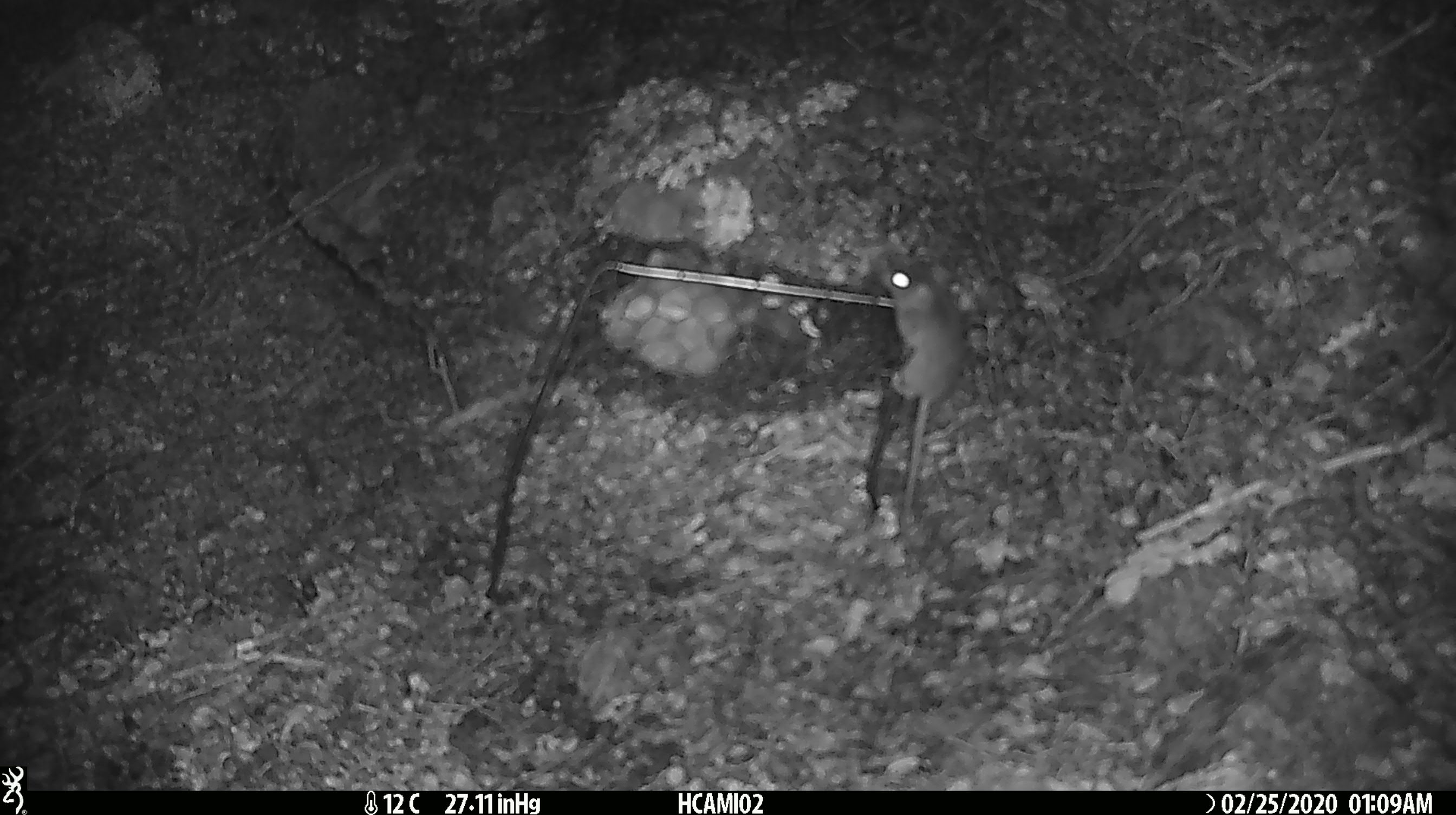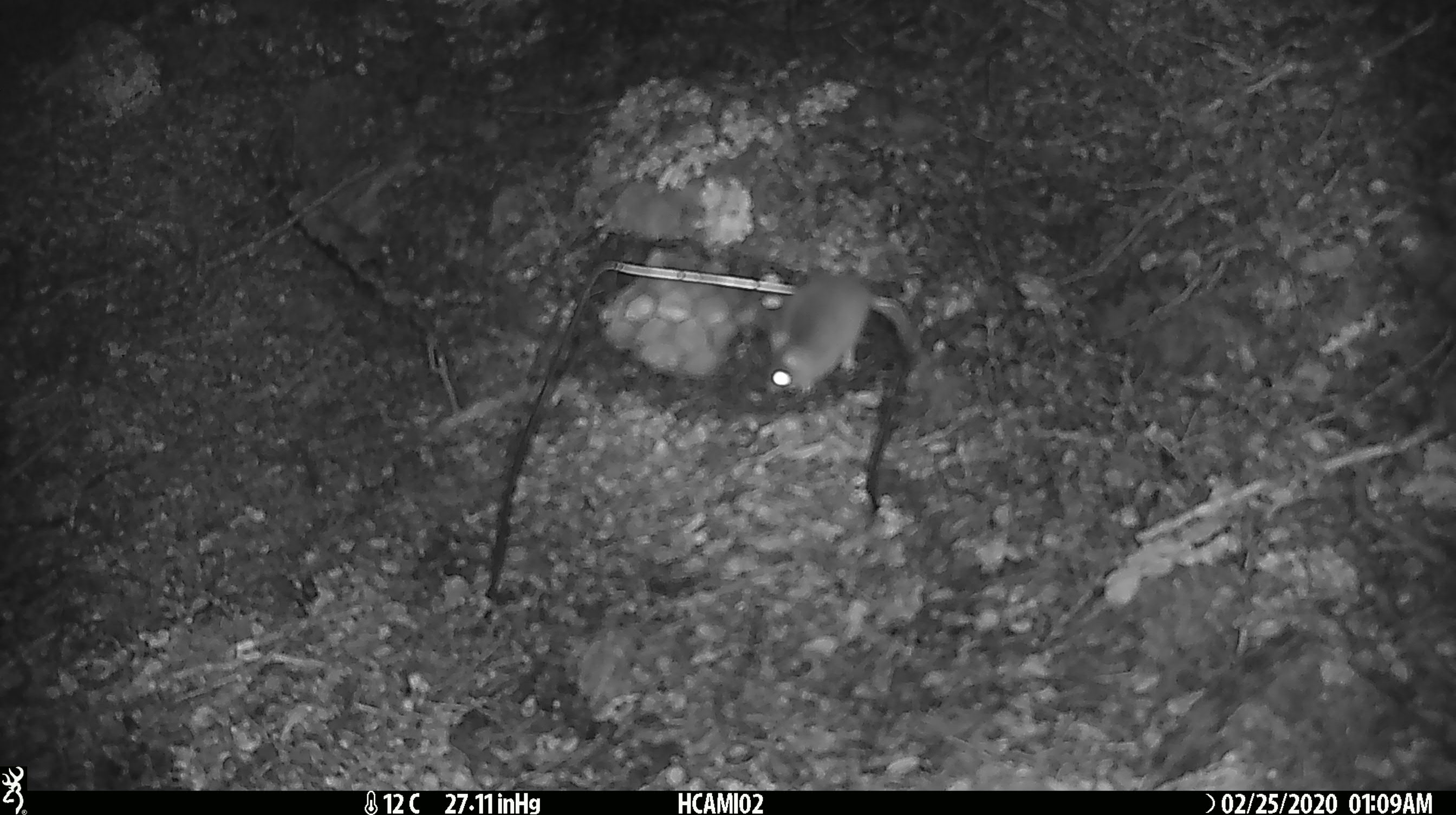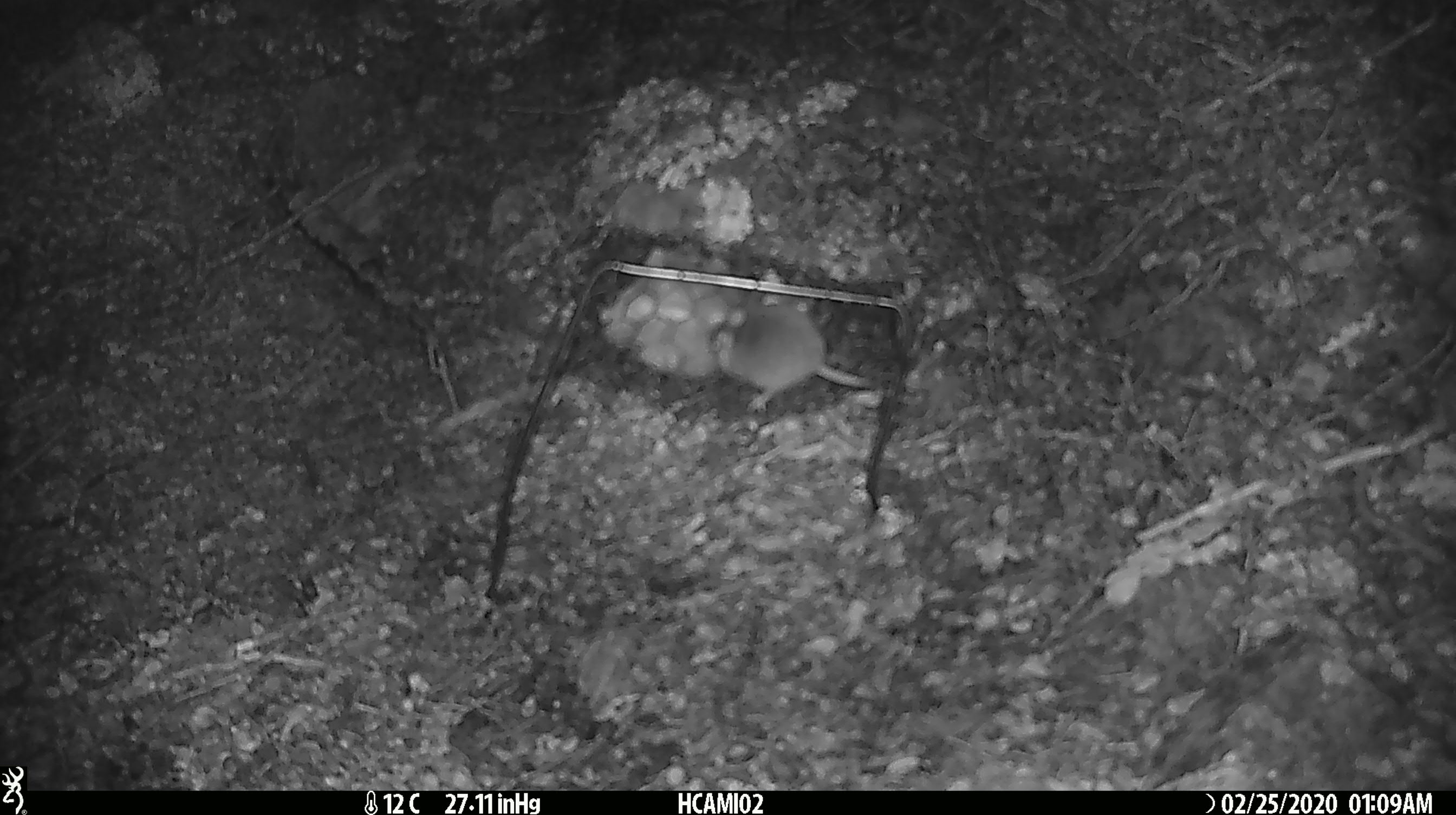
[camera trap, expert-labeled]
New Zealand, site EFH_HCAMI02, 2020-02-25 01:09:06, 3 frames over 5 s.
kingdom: Animalia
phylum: Chordata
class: Mammalia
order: Rodentia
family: Muridae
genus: Mus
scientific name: Mus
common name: mouse